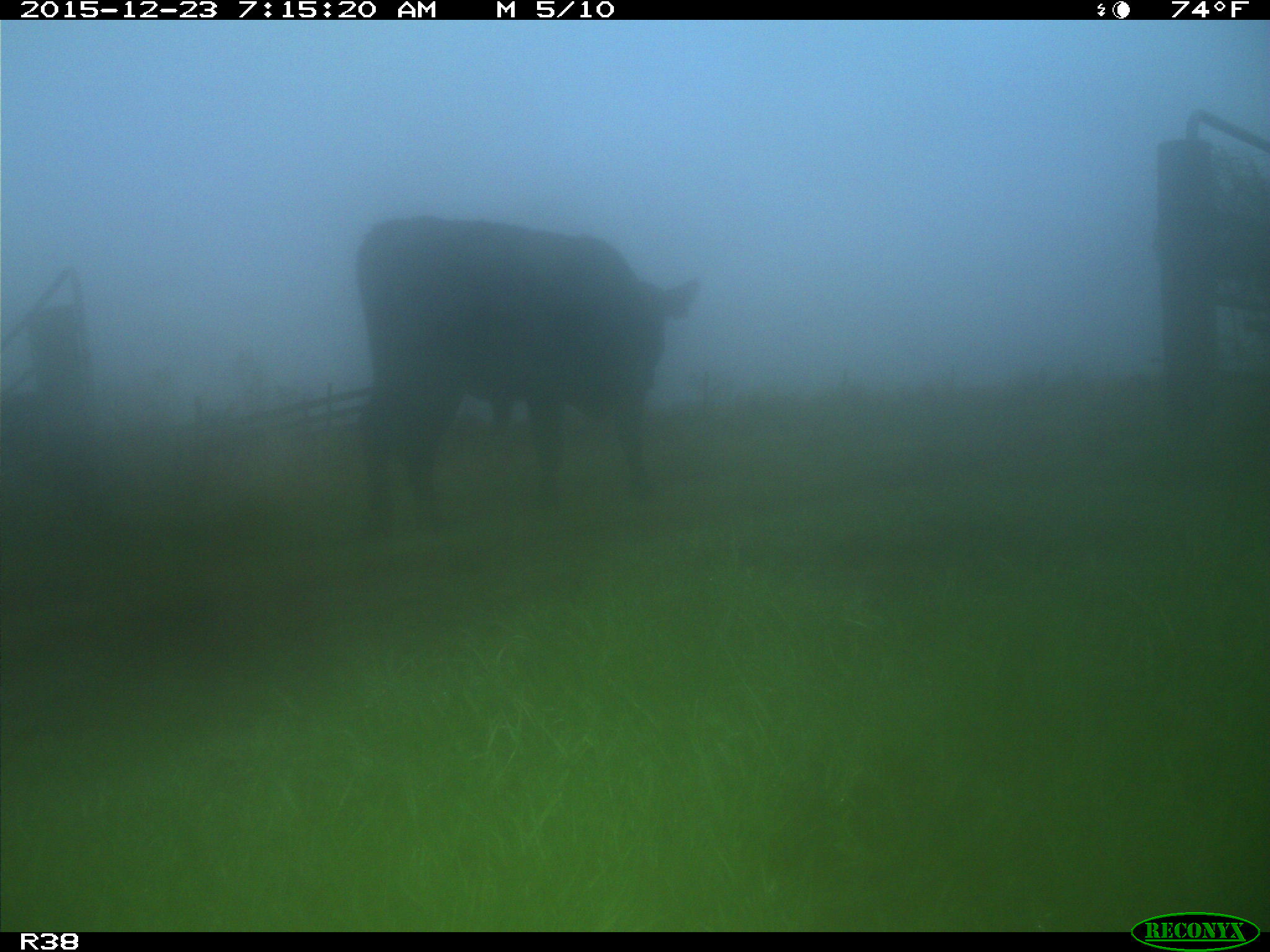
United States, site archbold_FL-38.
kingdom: Animalia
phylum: Chordata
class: Mammalia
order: Artiodactyla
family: Bovidae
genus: Bos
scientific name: Bos taurus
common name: domestic cow